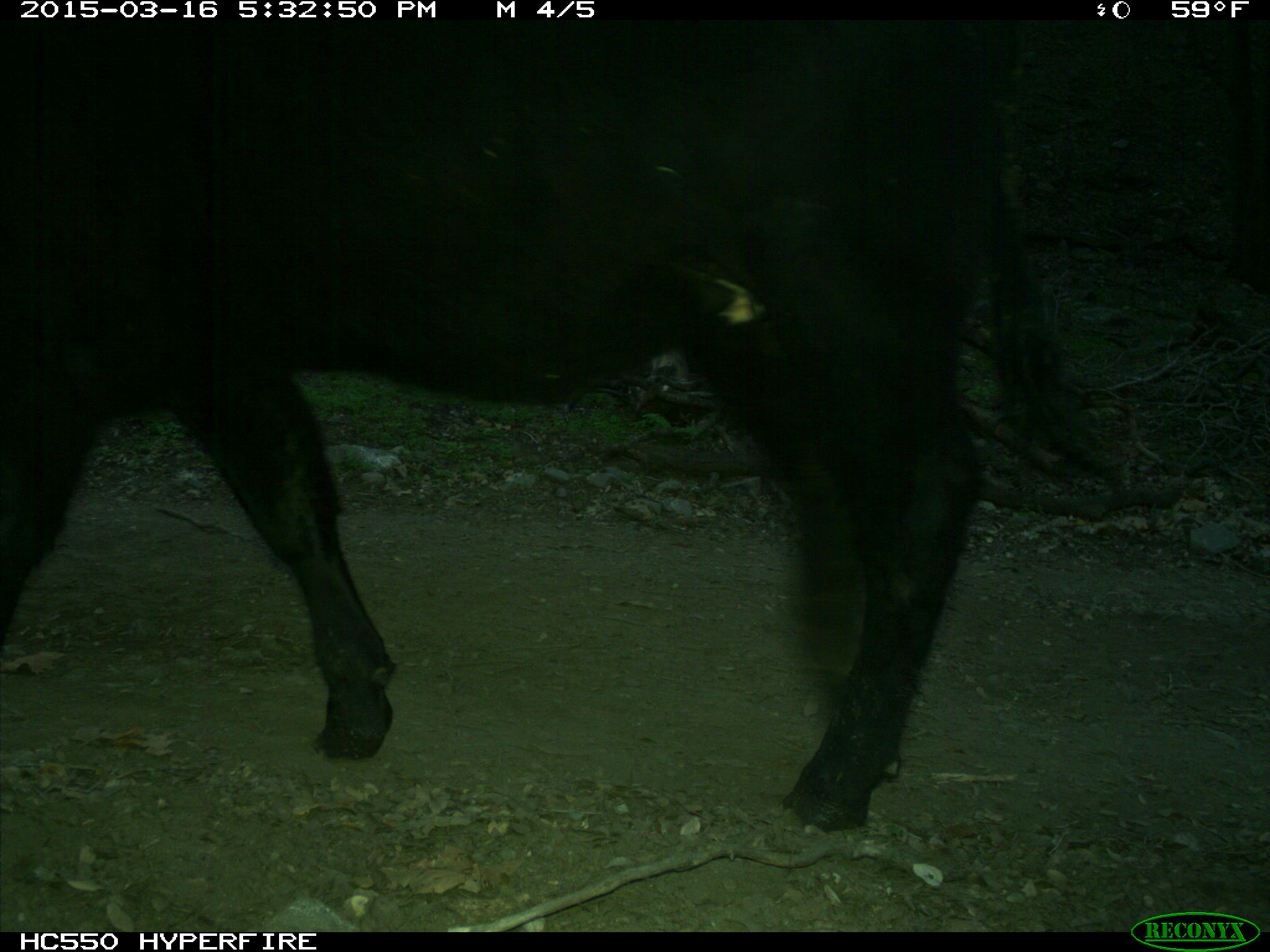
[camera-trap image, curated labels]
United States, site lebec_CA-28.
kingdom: Animalia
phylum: Chordata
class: Mammalia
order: Artiodactyla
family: Bovidae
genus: Bos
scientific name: Bos taurus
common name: domestic cow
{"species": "Bos taurus (domestic cow)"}